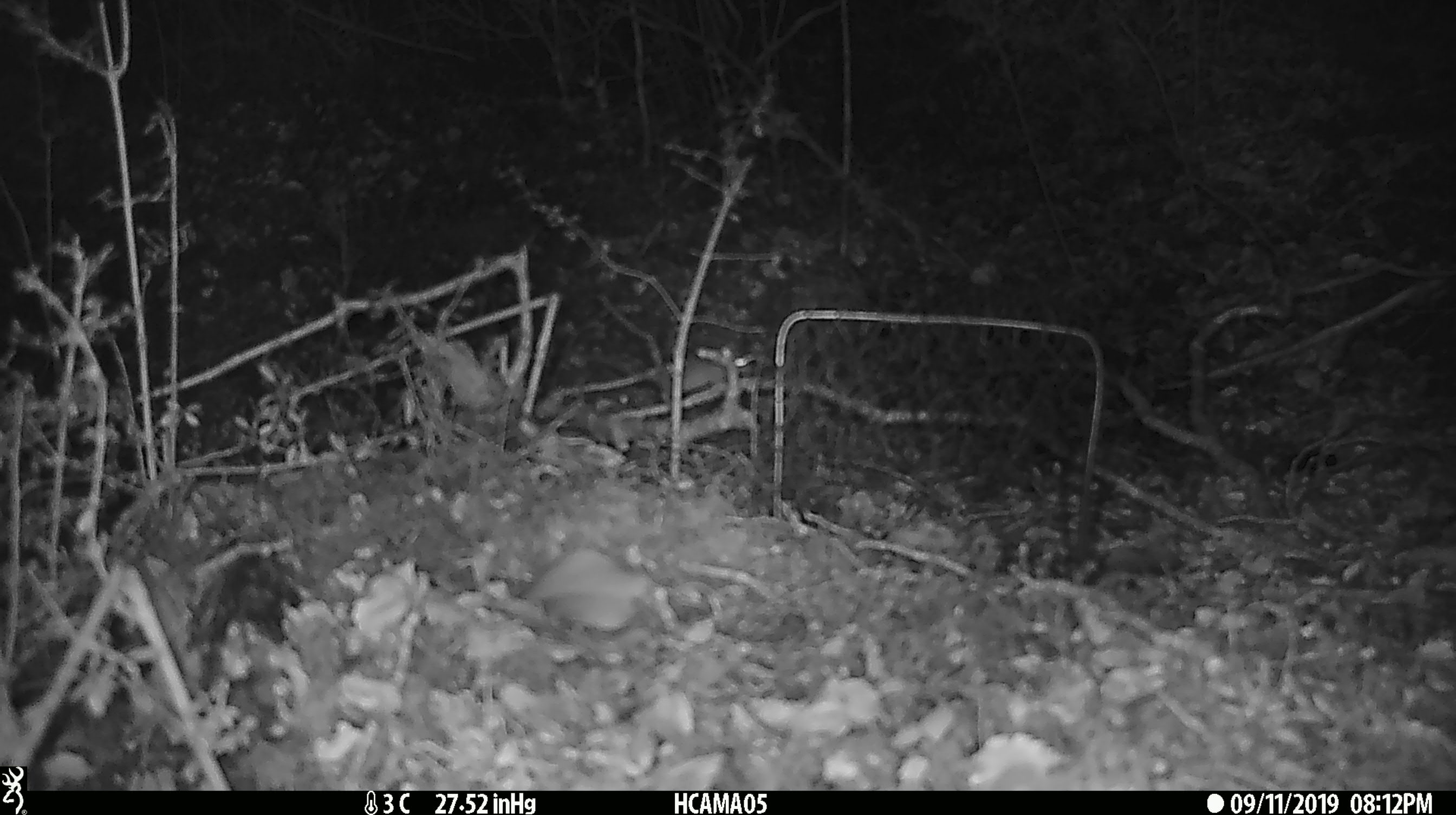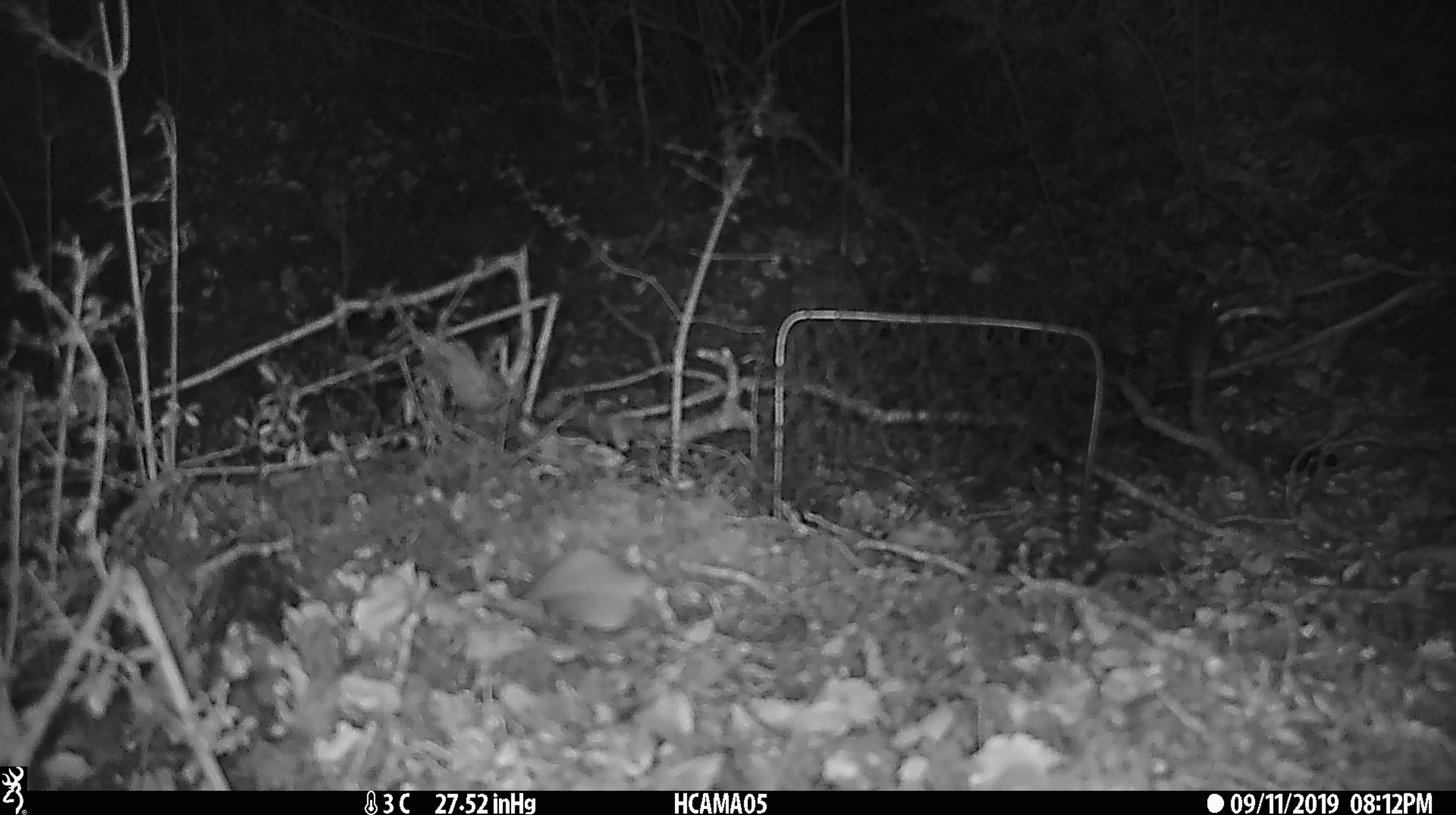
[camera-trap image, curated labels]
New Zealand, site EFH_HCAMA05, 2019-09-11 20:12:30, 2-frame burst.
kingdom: Animalia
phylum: Chordata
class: Mammalia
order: Rodentia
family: Muridae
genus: Mus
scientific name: Mus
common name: mouse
Mouse (Mus).